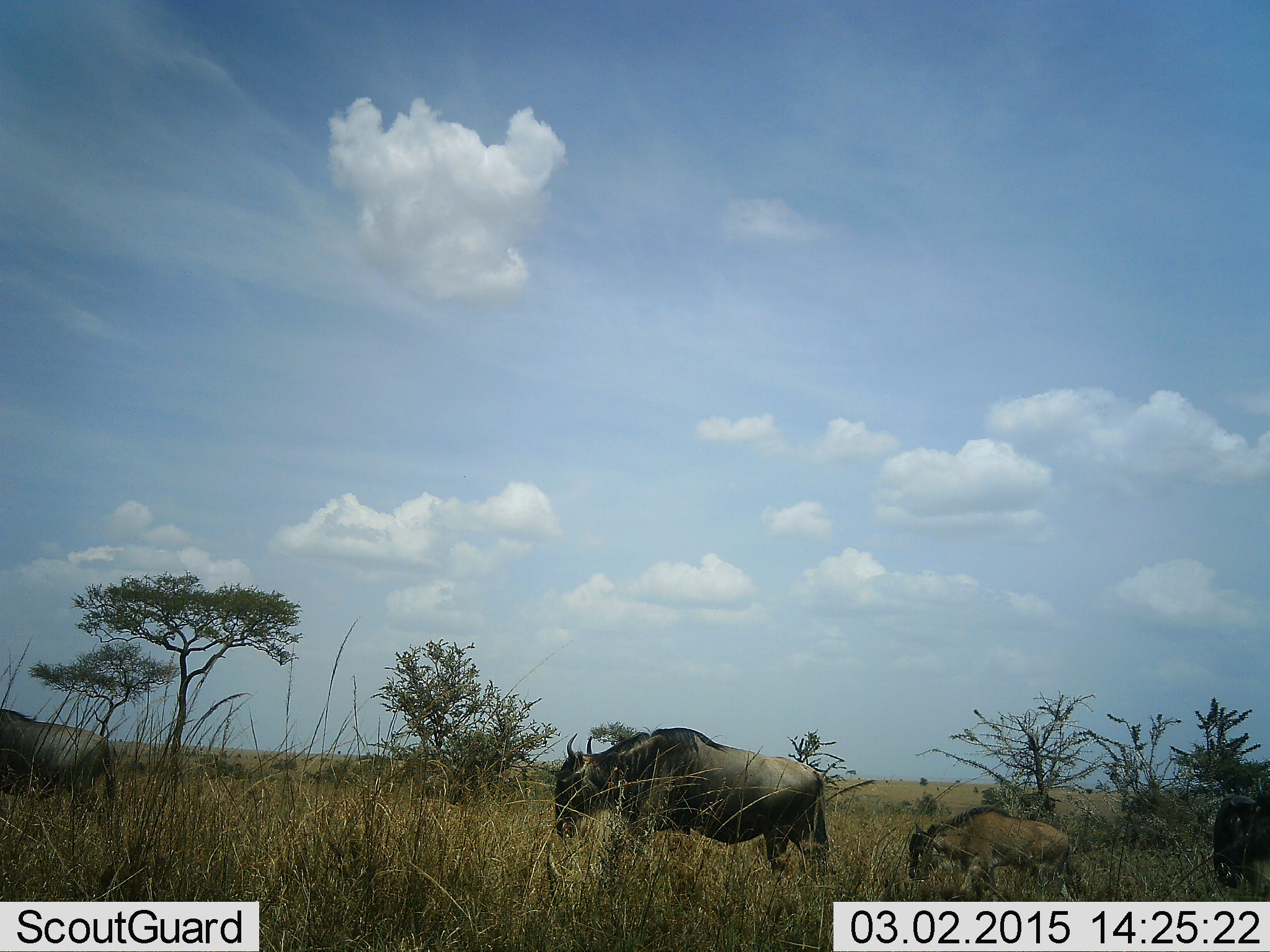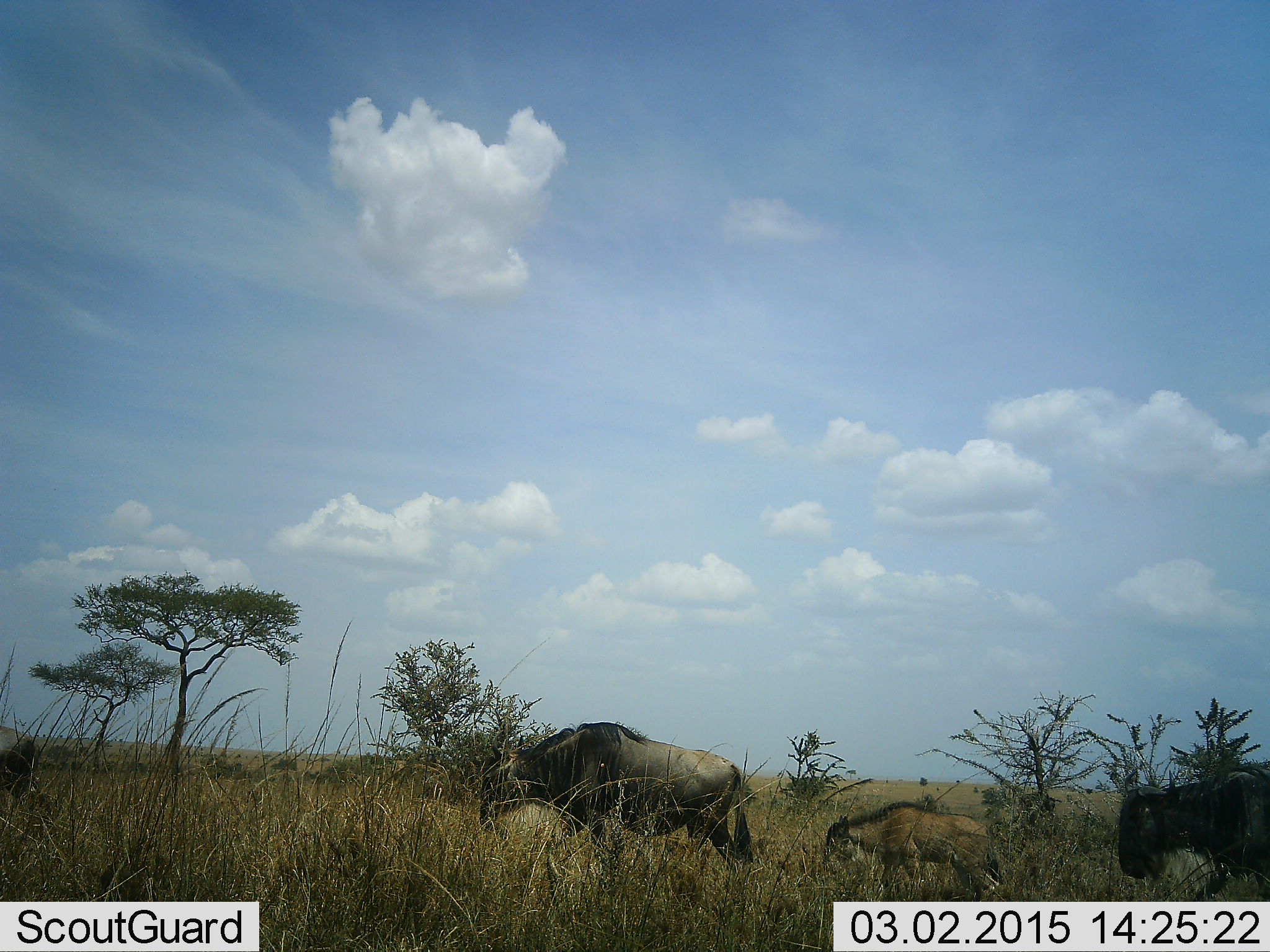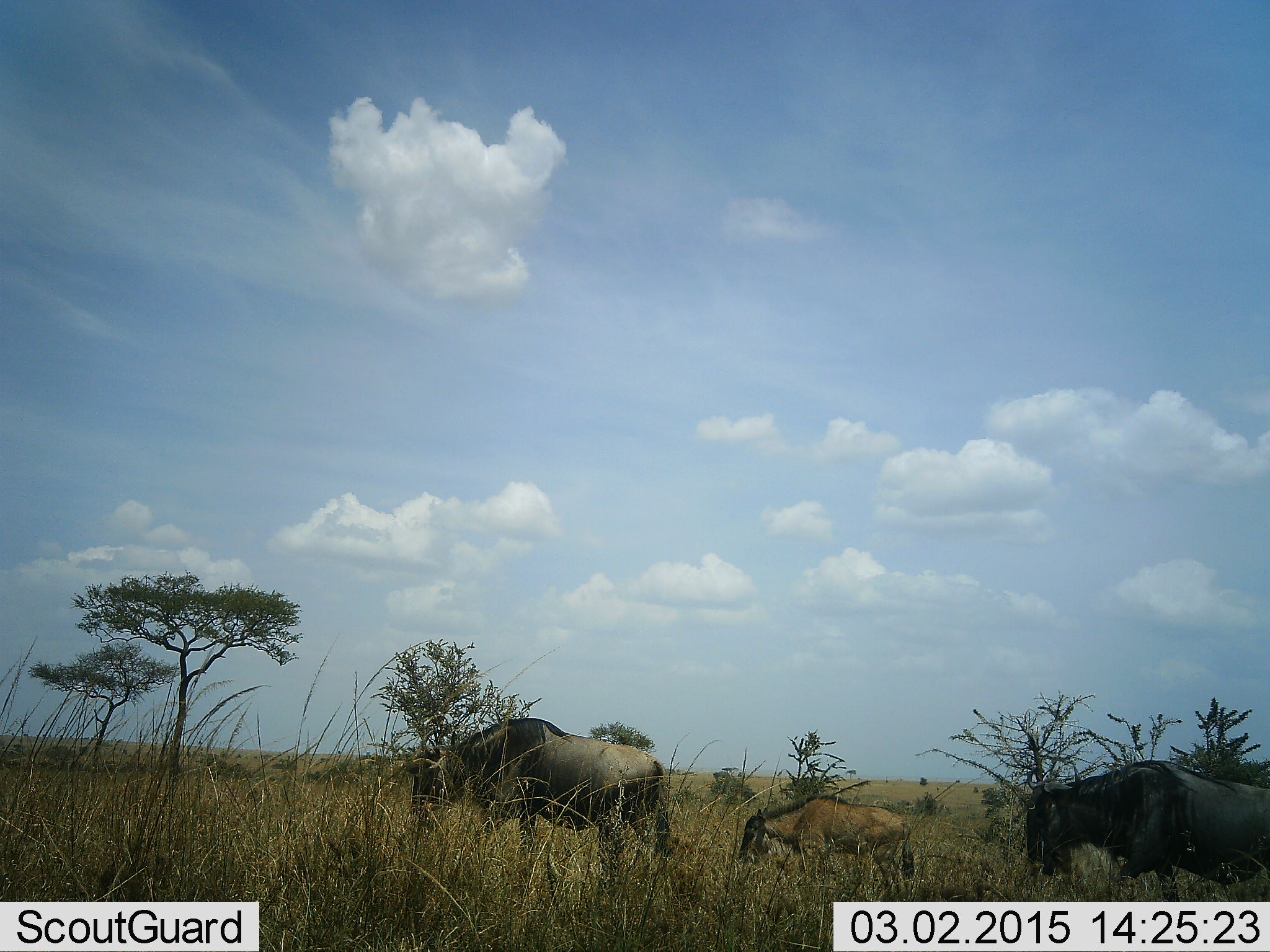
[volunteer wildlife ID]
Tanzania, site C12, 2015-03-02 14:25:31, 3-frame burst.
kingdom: Animalia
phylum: Chordata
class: Mammalia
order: Artiodactyla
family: Bovidae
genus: Connochaetes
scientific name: Connochaetes taurinus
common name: blue wildebeest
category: wildebeest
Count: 4.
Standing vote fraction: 0%.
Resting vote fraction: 0%.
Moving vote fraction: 100%.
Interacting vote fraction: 0%.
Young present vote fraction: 67%.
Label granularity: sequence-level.